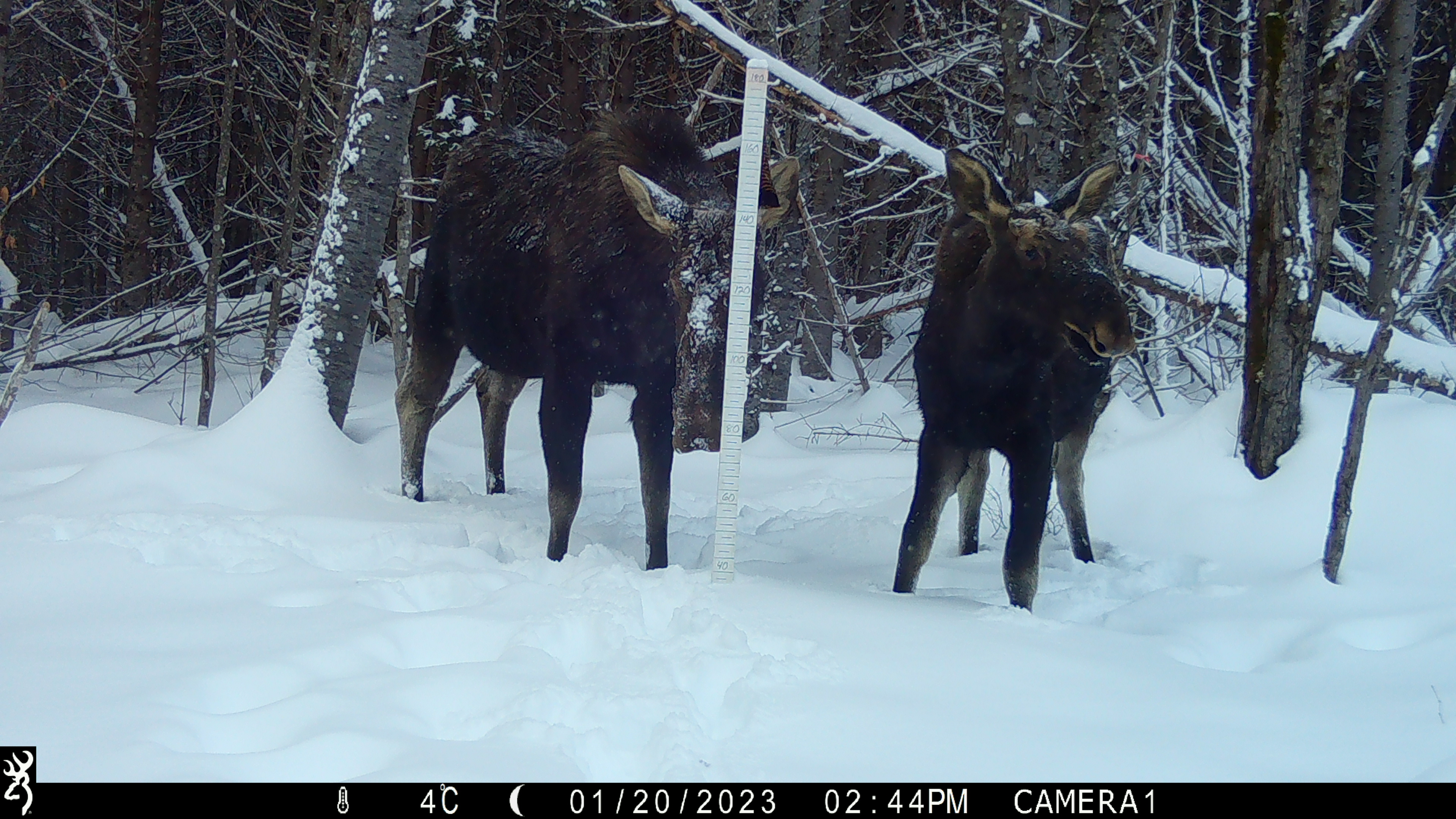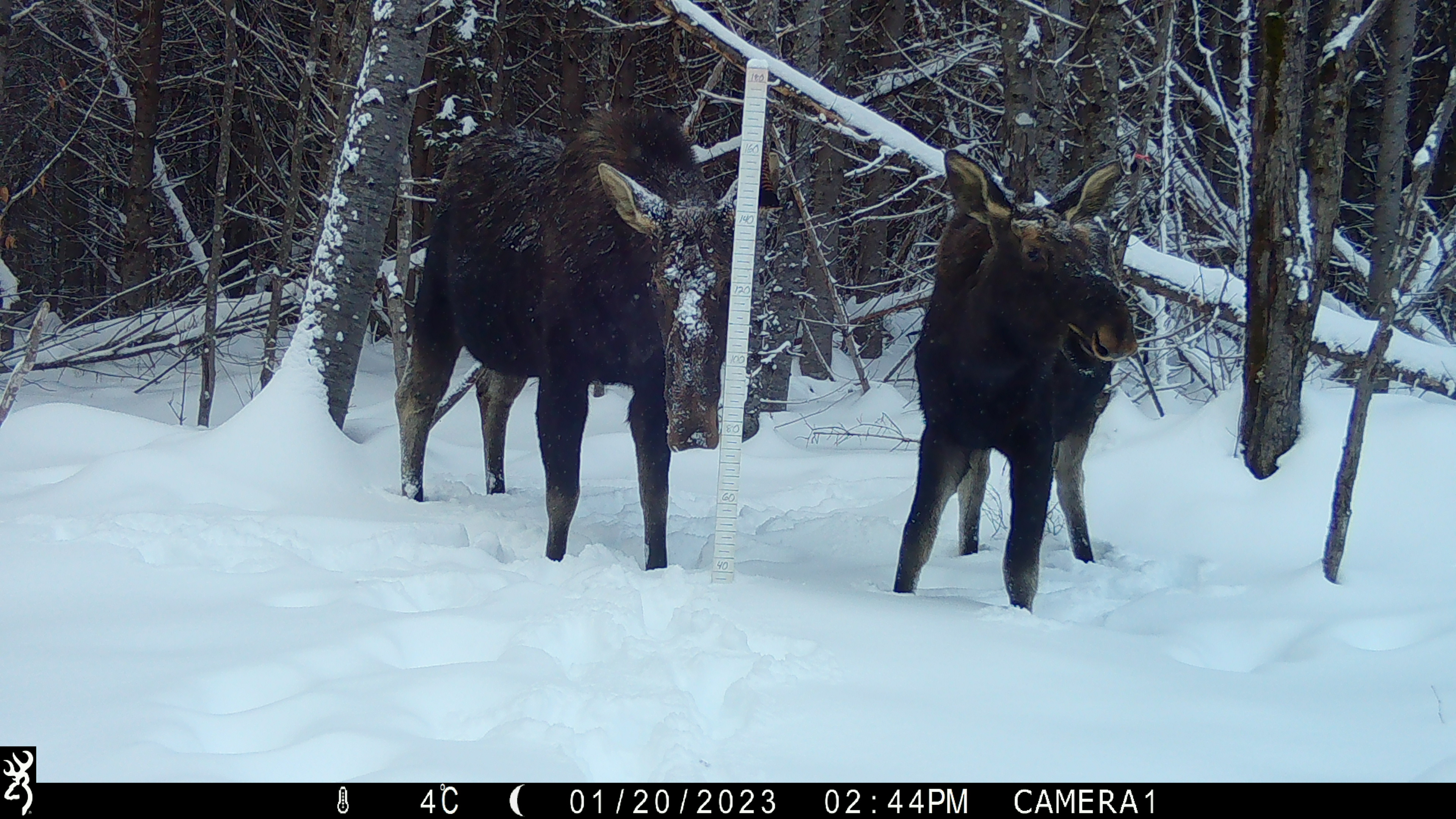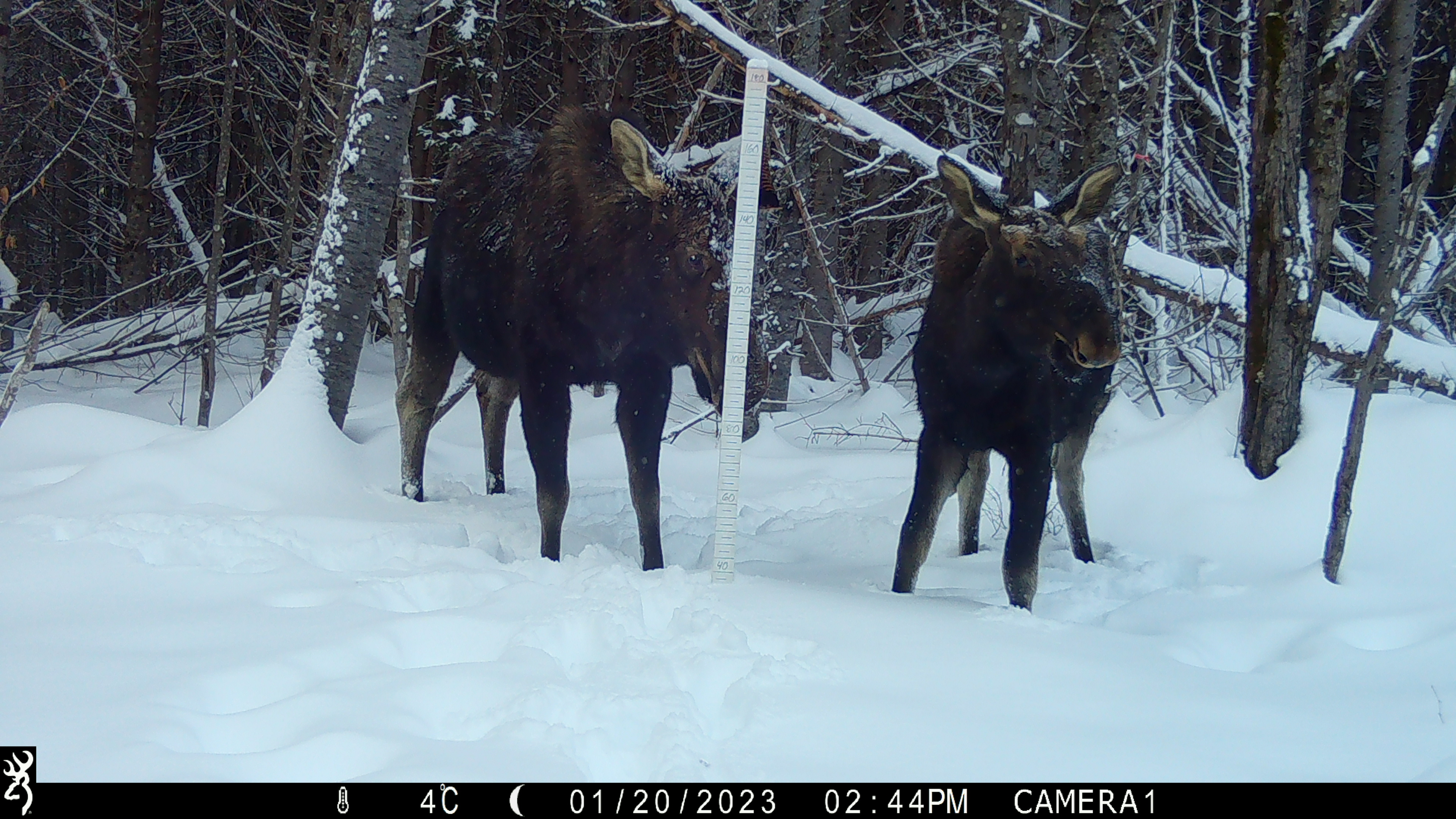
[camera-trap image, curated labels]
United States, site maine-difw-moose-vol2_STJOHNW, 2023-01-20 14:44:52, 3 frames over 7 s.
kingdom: Animalia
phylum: Chordata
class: Mammalia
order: Artiodactyla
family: Cervidae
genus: Alces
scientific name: Alces alces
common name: moose